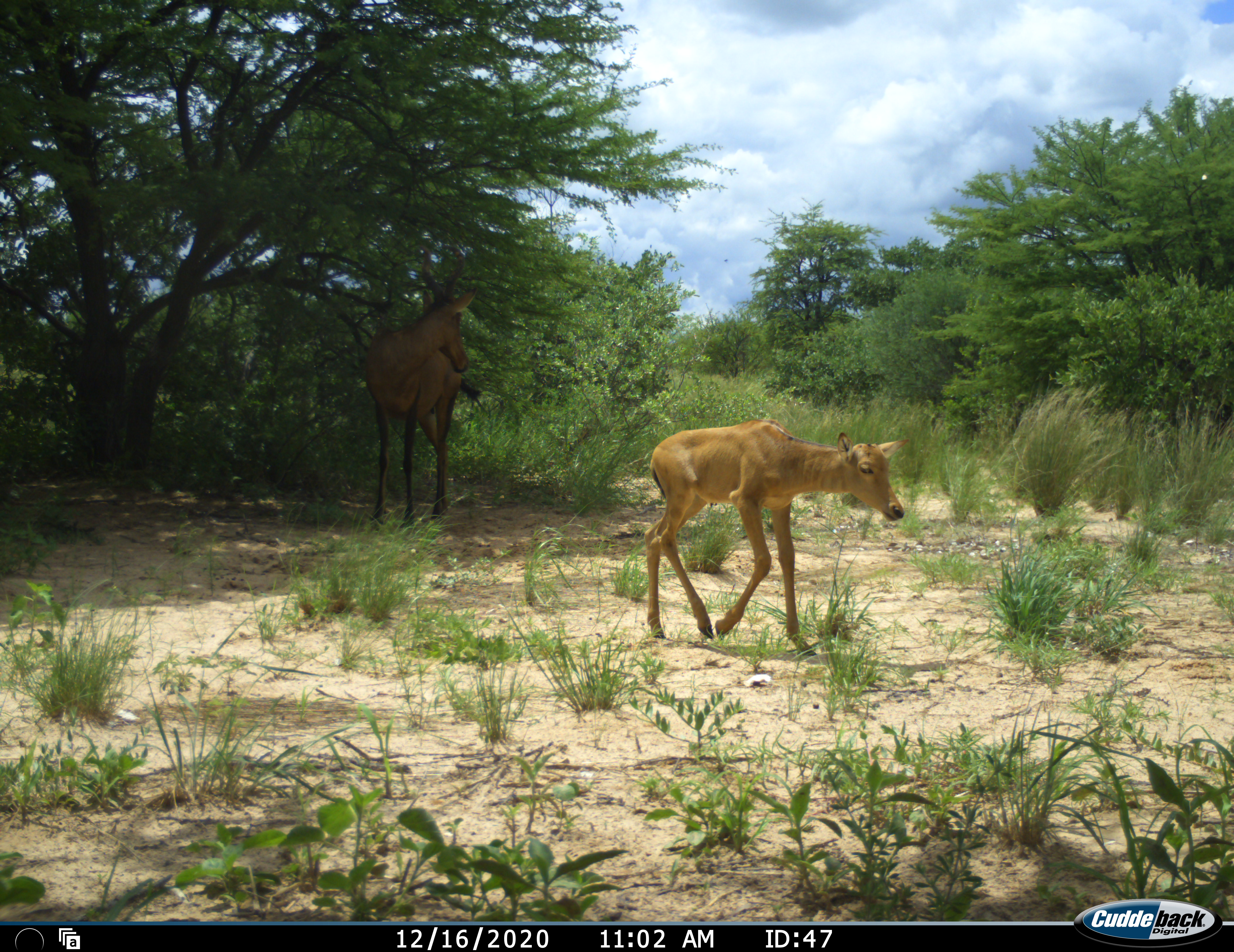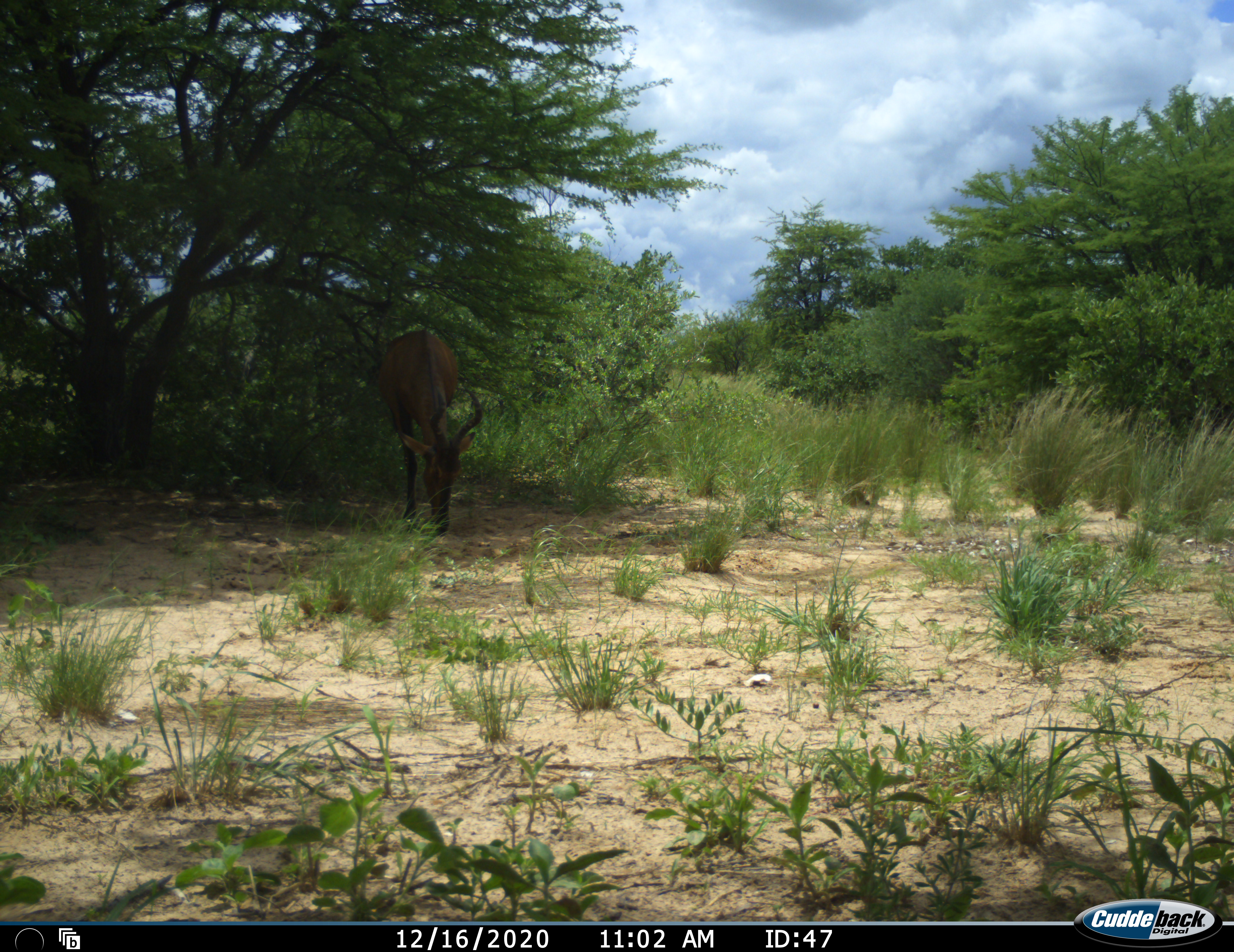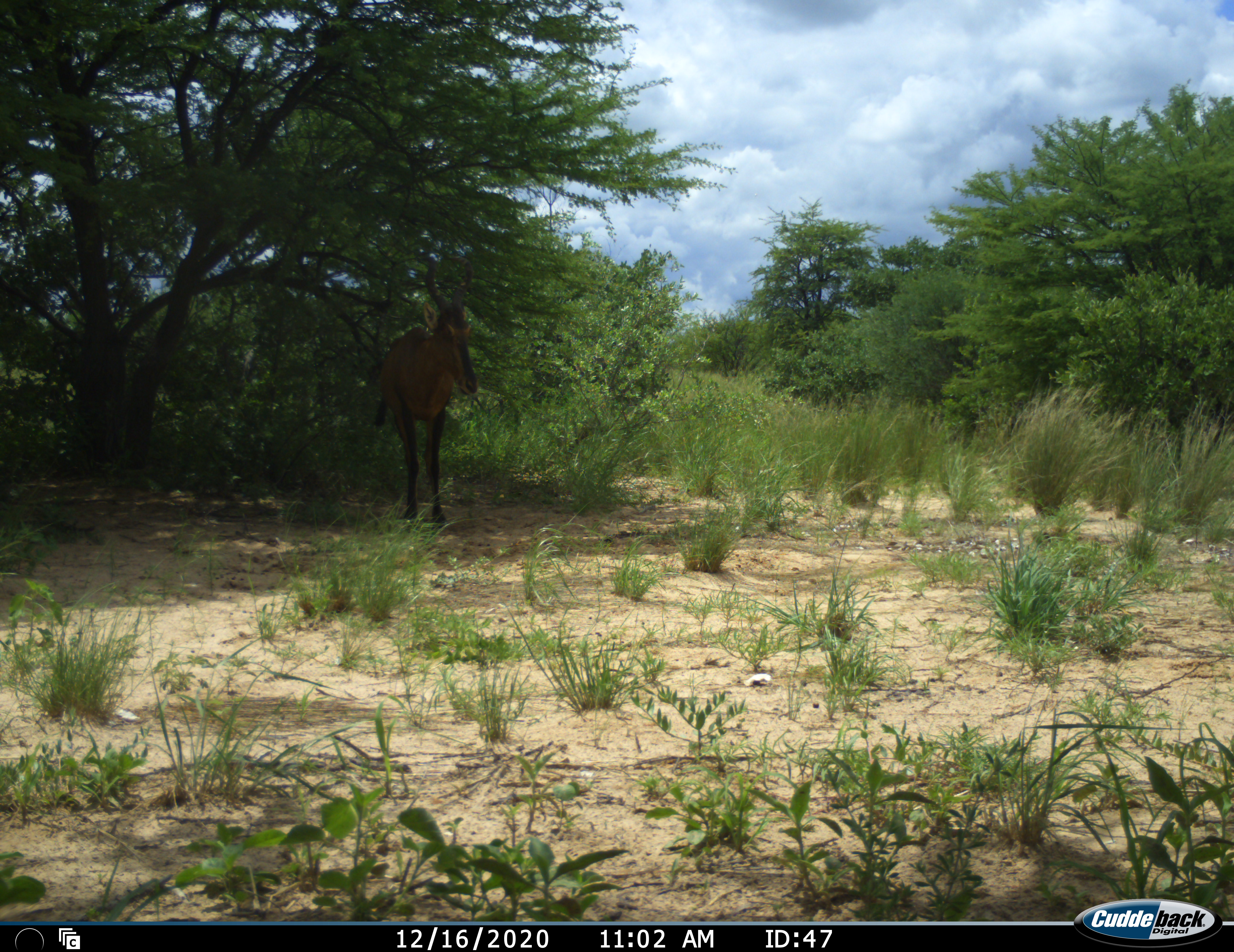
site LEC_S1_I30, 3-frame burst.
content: unidentified animal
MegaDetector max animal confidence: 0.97